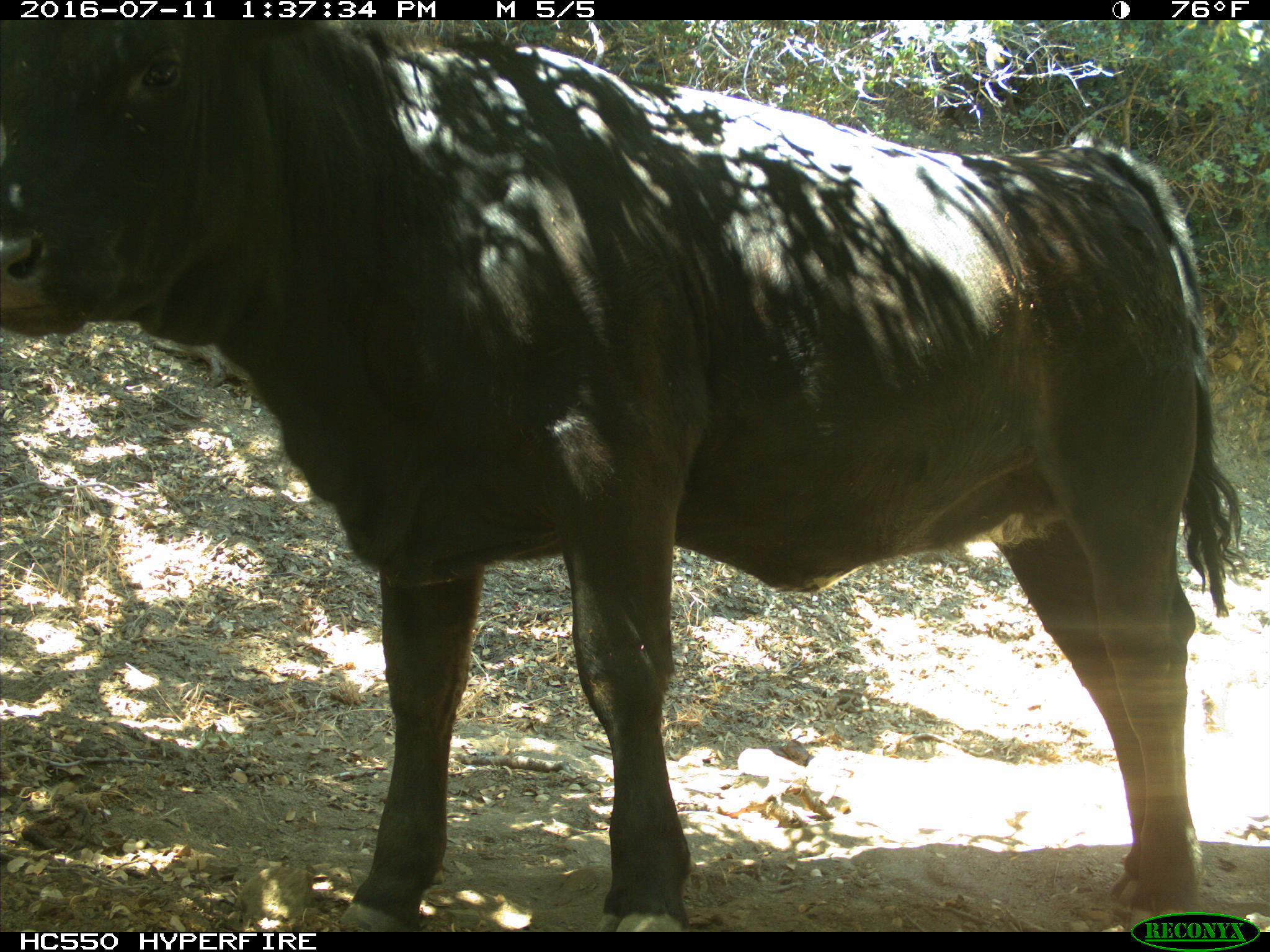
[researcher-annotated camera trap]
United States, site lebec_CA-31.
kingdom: Animalia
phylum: Chordata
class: Mammalia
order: Artiodactyla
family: Bovidae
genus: Bos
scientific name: Bos taurus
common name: domestic cow